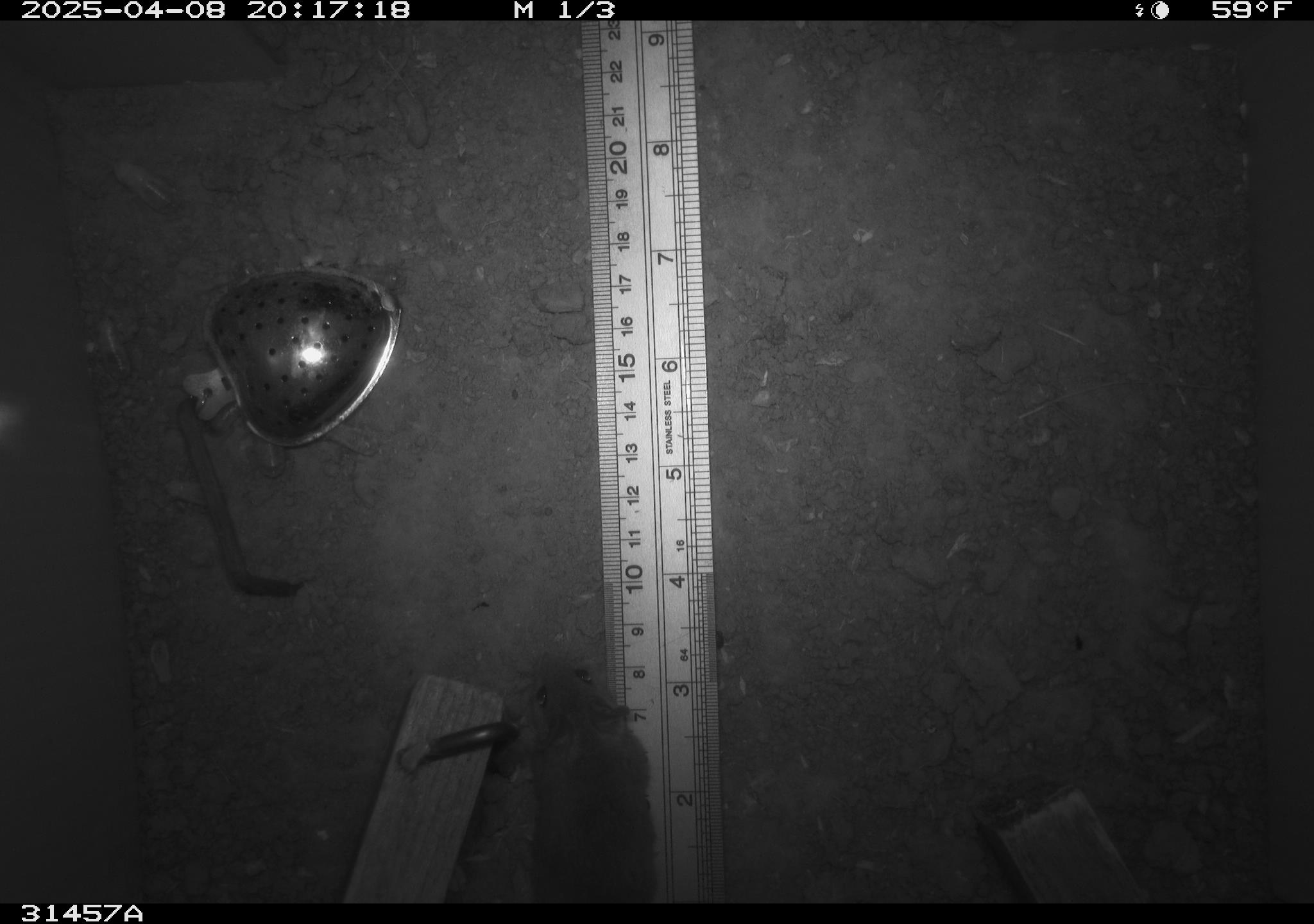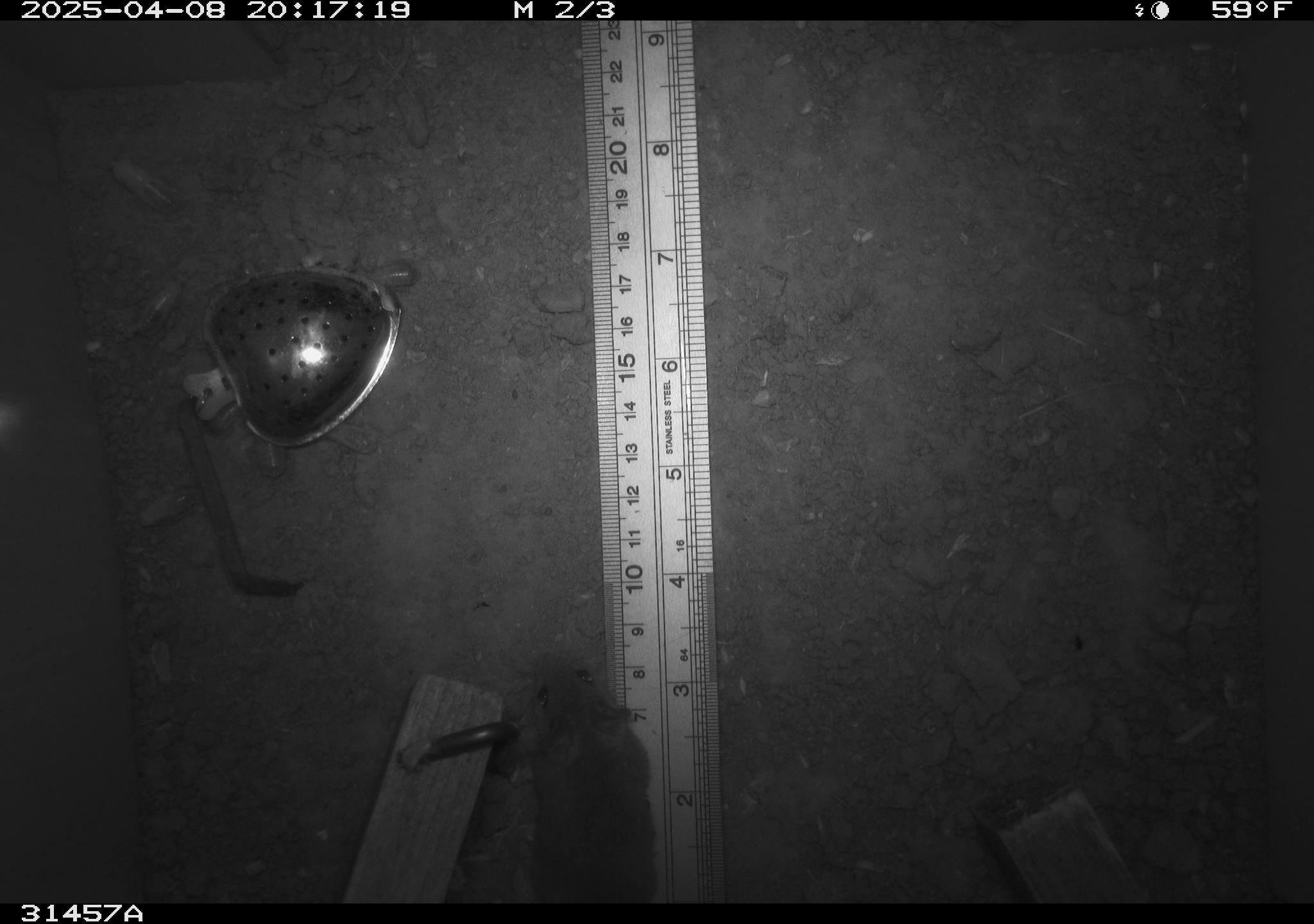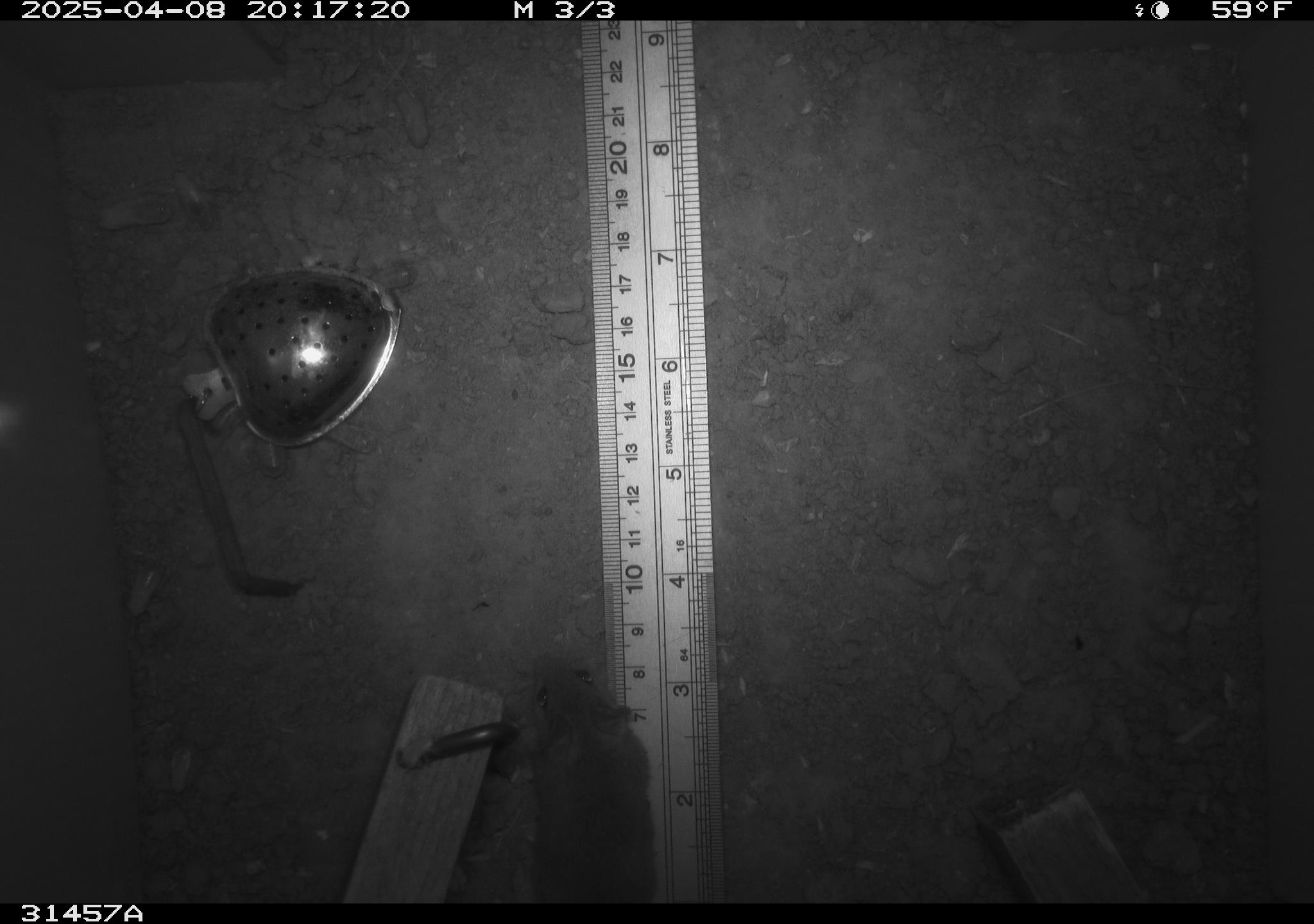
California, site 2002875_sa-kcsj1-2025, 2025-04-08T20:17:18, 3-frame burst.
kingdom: Animalia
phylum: Chordata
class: Mammalia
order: Rodentia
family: Muridae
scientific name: Muridae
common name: murids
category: muridae family